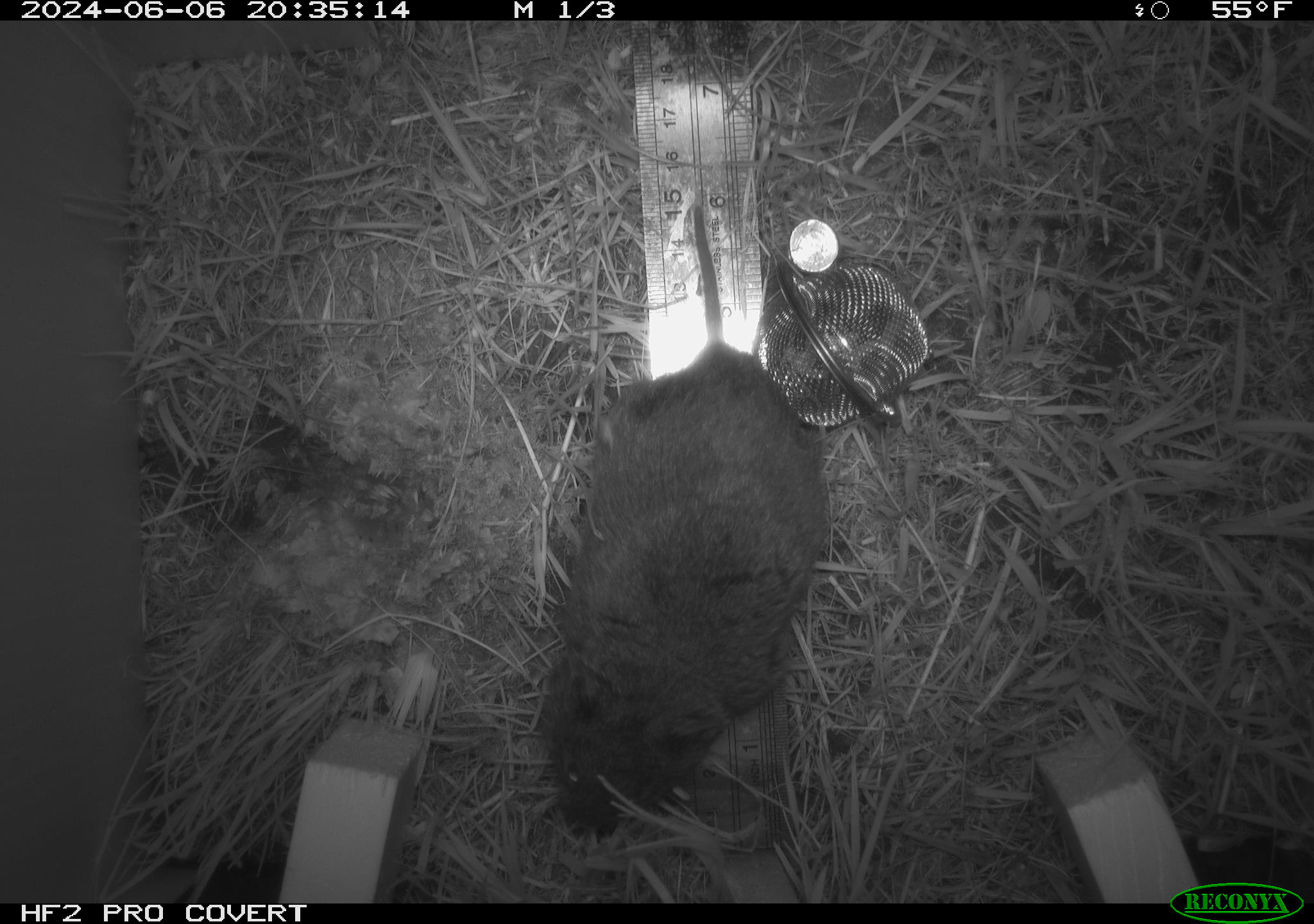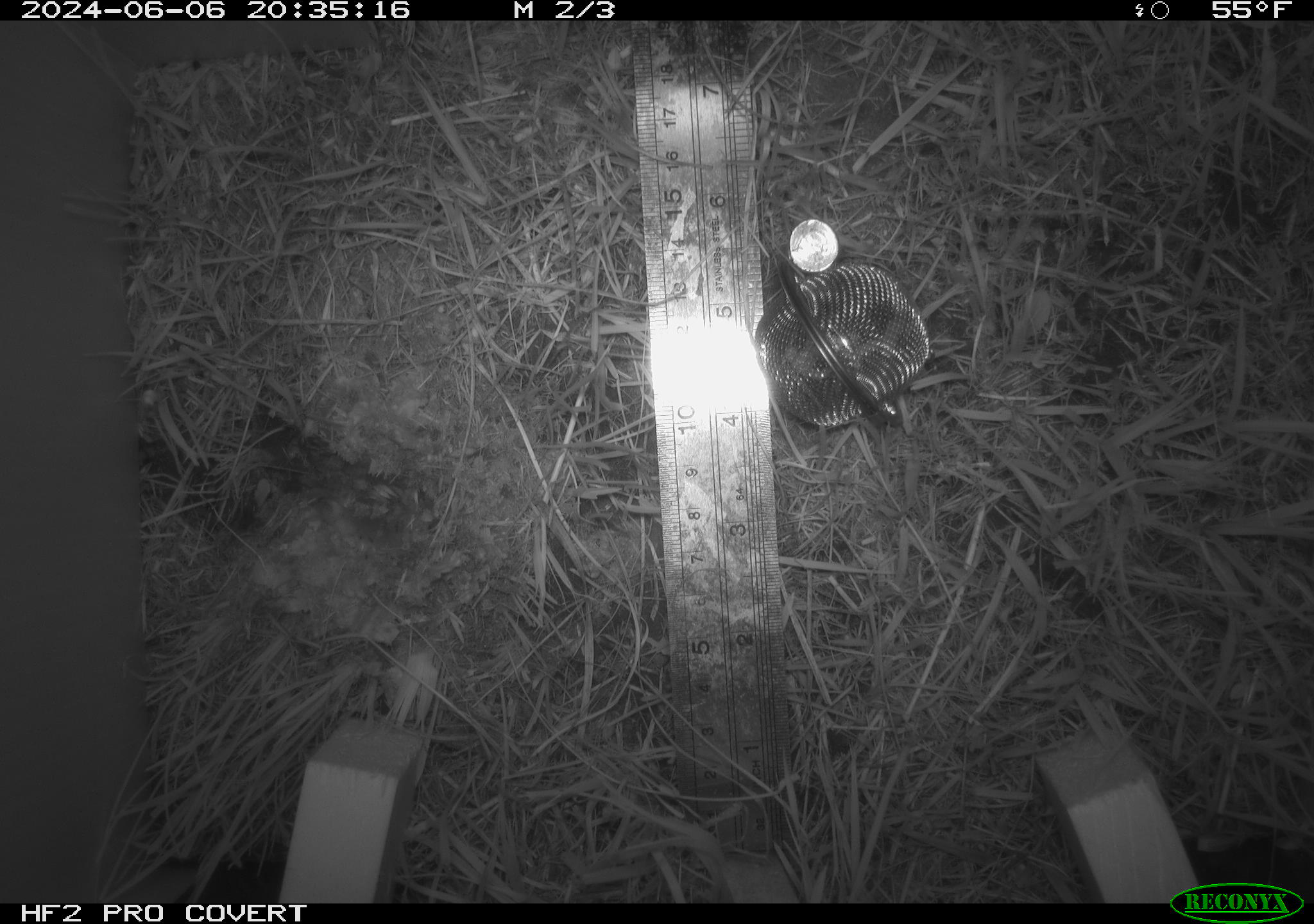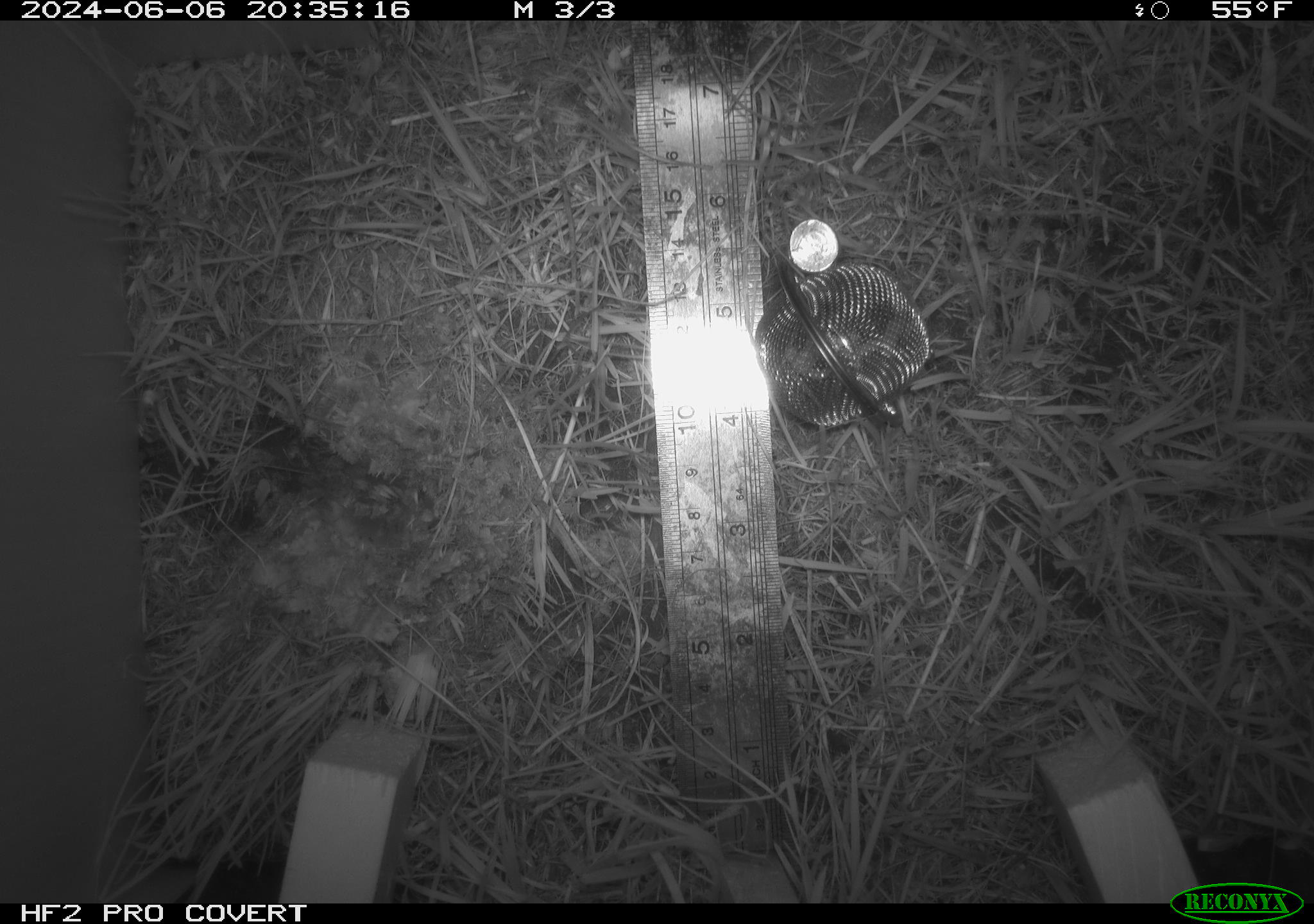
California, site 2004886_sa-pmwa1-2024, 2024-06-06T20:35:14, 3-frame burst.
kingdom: Animalia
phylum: Chordata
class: Mammalia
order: Rodentia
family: Cricetidae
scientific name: Arvicolinae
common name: voles, lemmings, and muskrats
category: arvicolinae subfamily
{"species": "arvicolinae subfamily (voles, lemmings, and muskrats) (Arvicolinae)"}